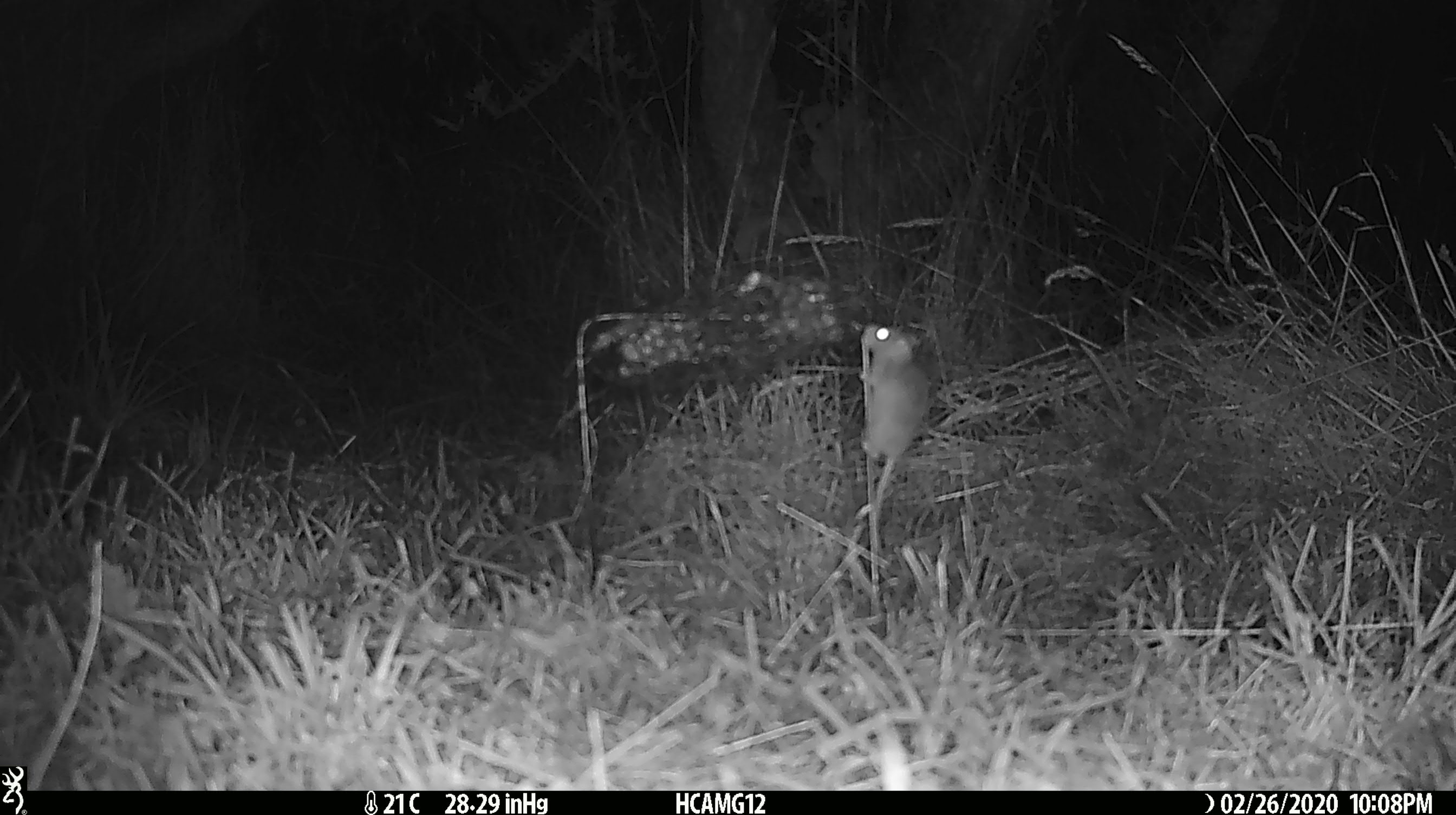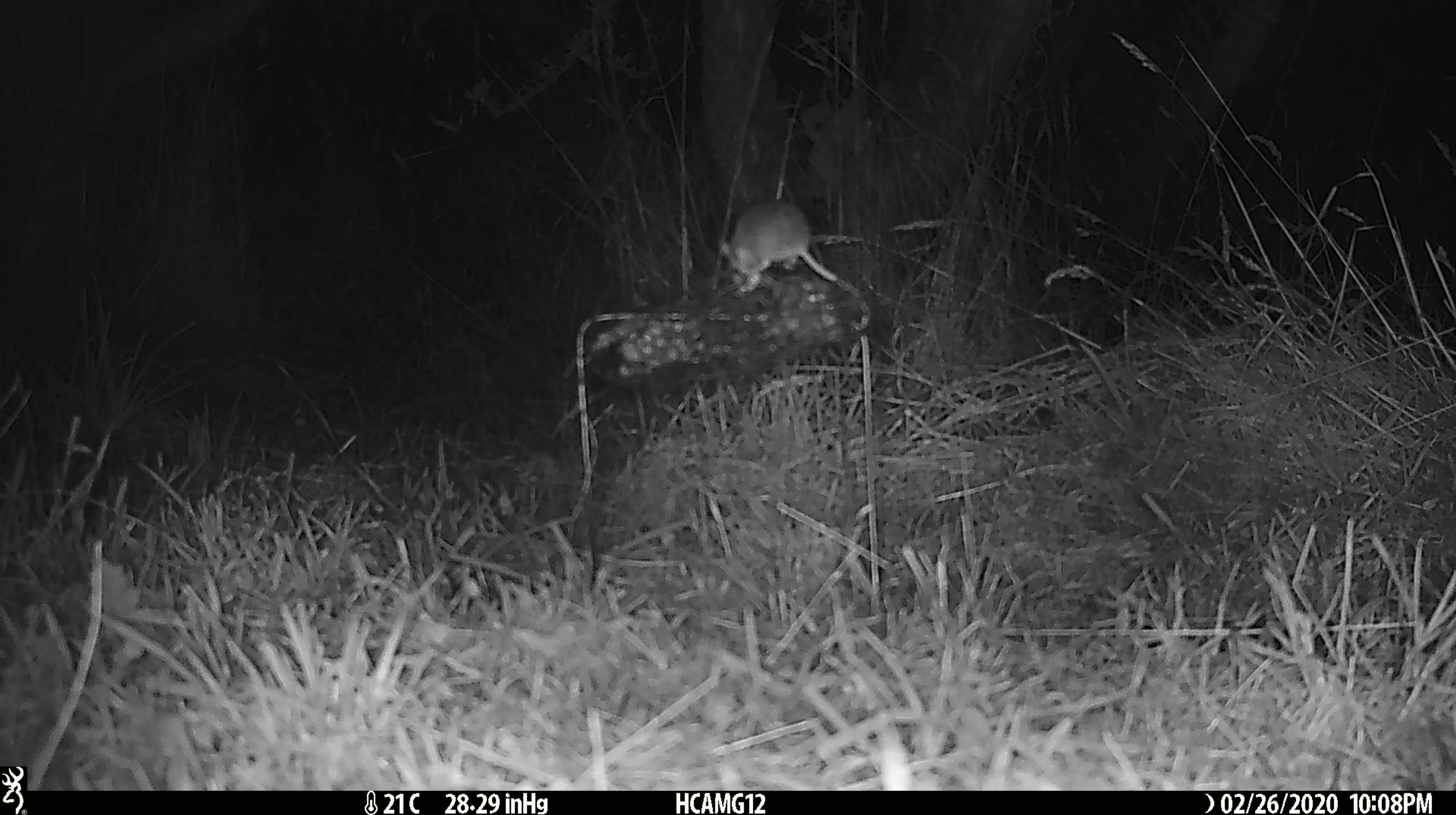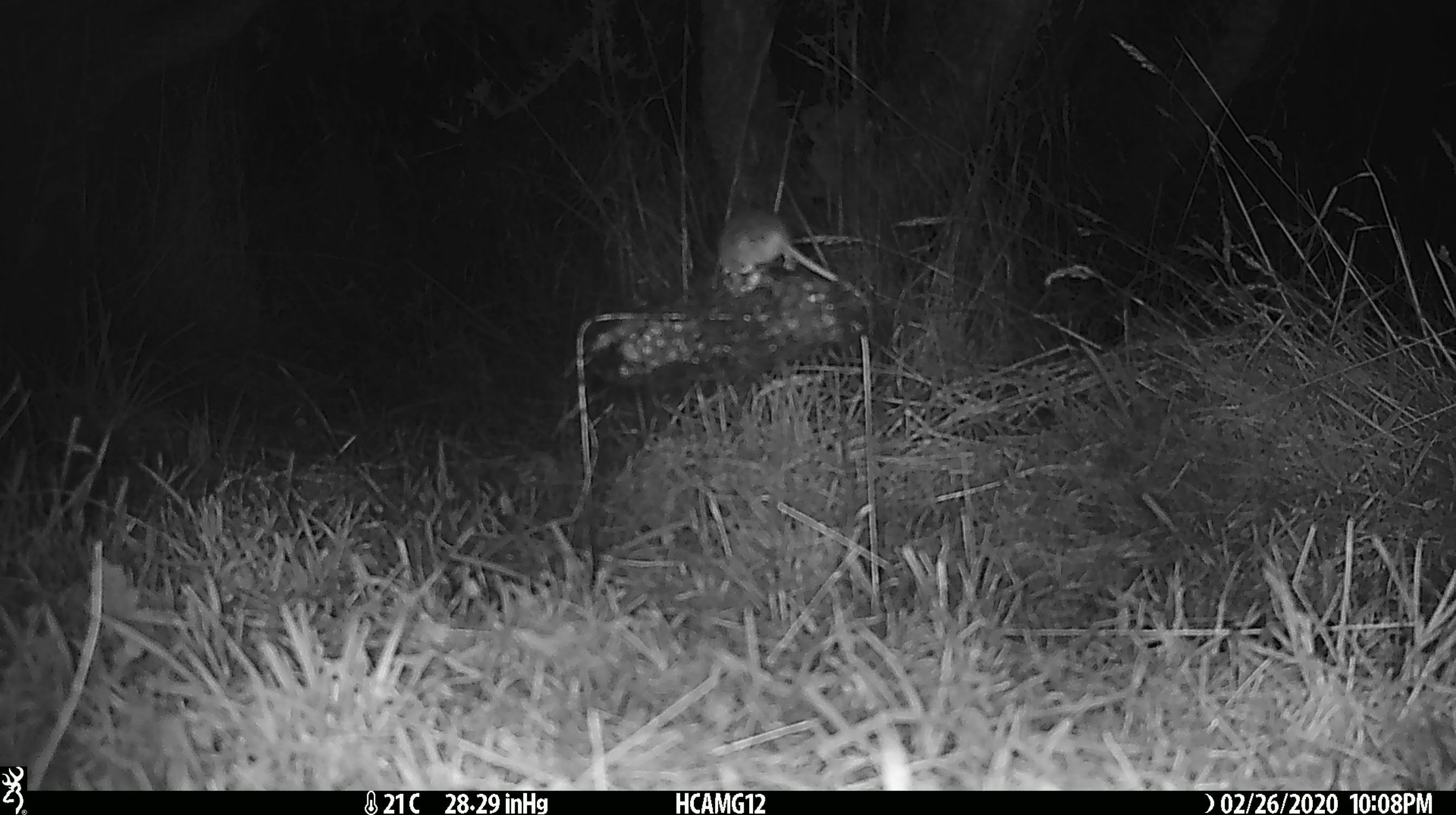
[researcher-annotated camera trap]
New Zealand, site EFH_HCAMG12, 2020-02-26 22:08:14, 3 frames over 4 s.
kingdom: Animalia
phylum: Chordata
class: Mammalia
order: Rodentia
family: Muridae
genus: Mus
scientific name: Mus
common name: mouse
Mouse (Mus).